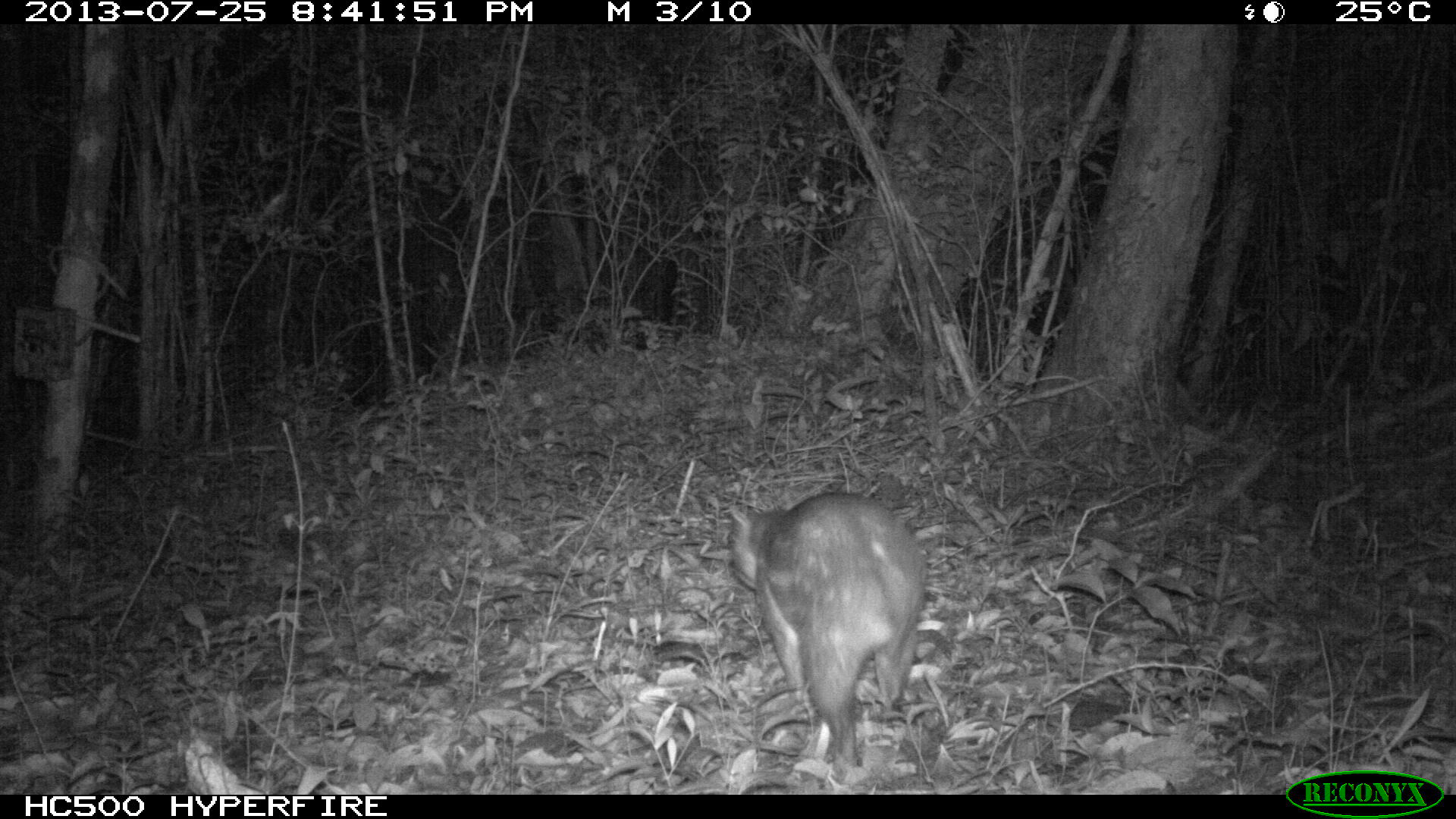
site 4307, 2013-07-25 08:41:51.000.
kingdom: Animalia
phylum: Chordata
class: Mammalia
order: Rodentia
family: Cuniculidae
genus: Cuniculus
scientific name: Cuniculus paca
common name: lowland paca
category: agouti paca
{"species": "agouti paca (lowland paca) (Cuniculus paca)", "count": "1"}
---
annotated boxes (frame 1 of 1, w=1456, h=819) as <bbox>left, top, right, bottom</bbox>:
agouti paca: <bbox>728, 491, 927, 781</bbox>